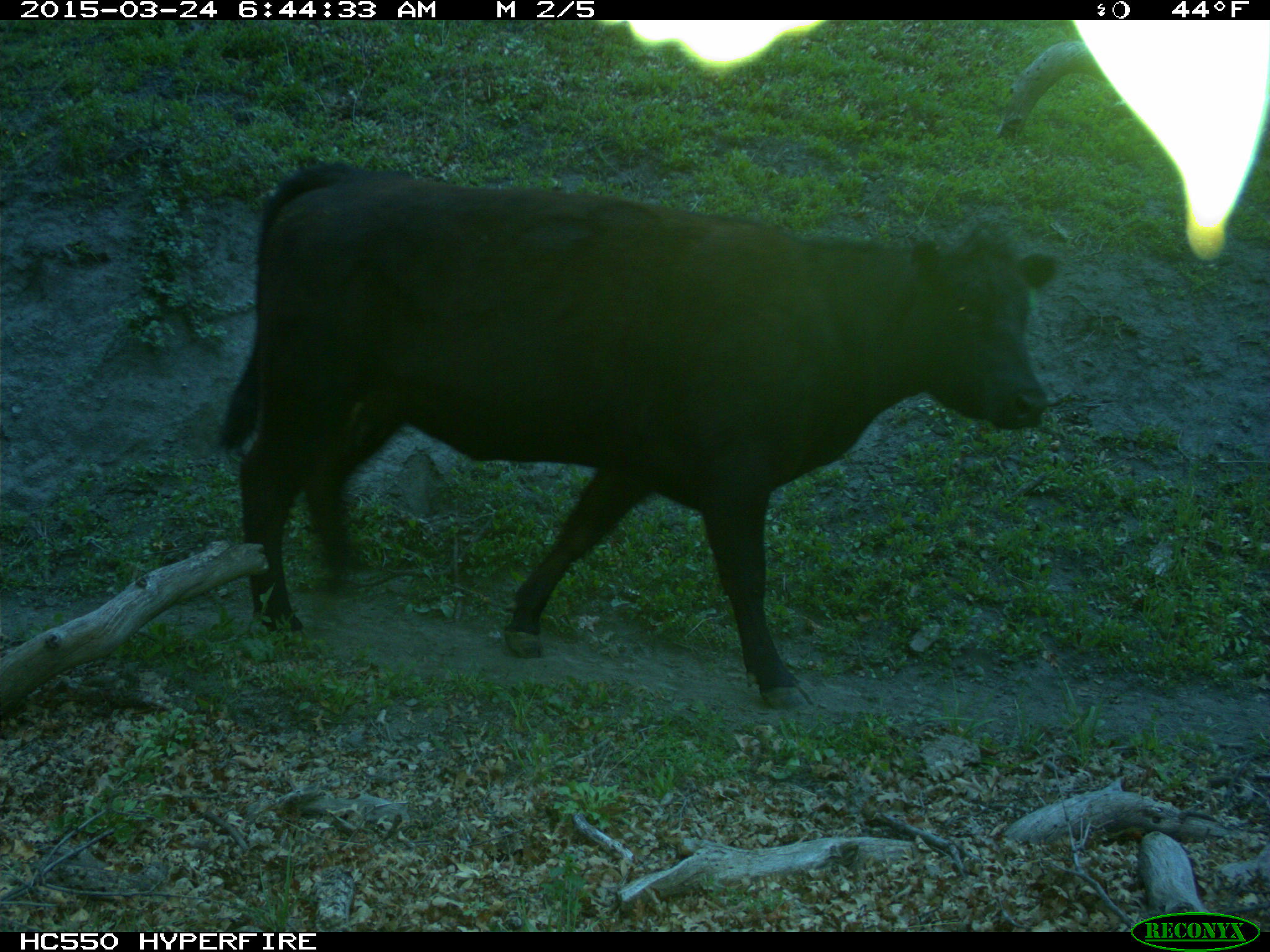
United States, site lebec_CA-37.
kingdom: Animalia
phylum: Chordata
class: Mammalia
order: Artiodactyla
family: Bovidae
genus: Bos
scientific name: Bos taurus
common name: domestic cow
Bos taurus (domestic cow).